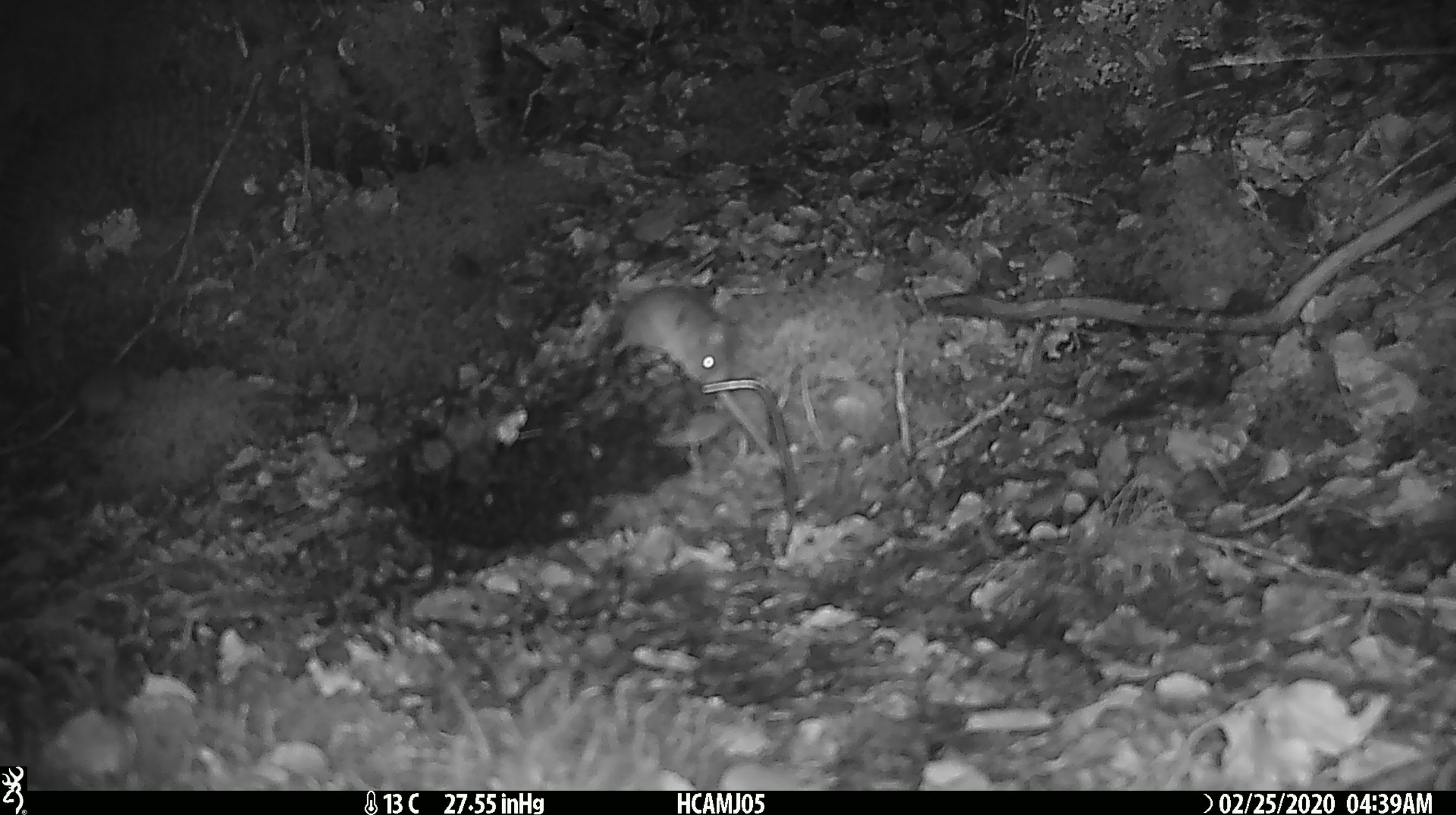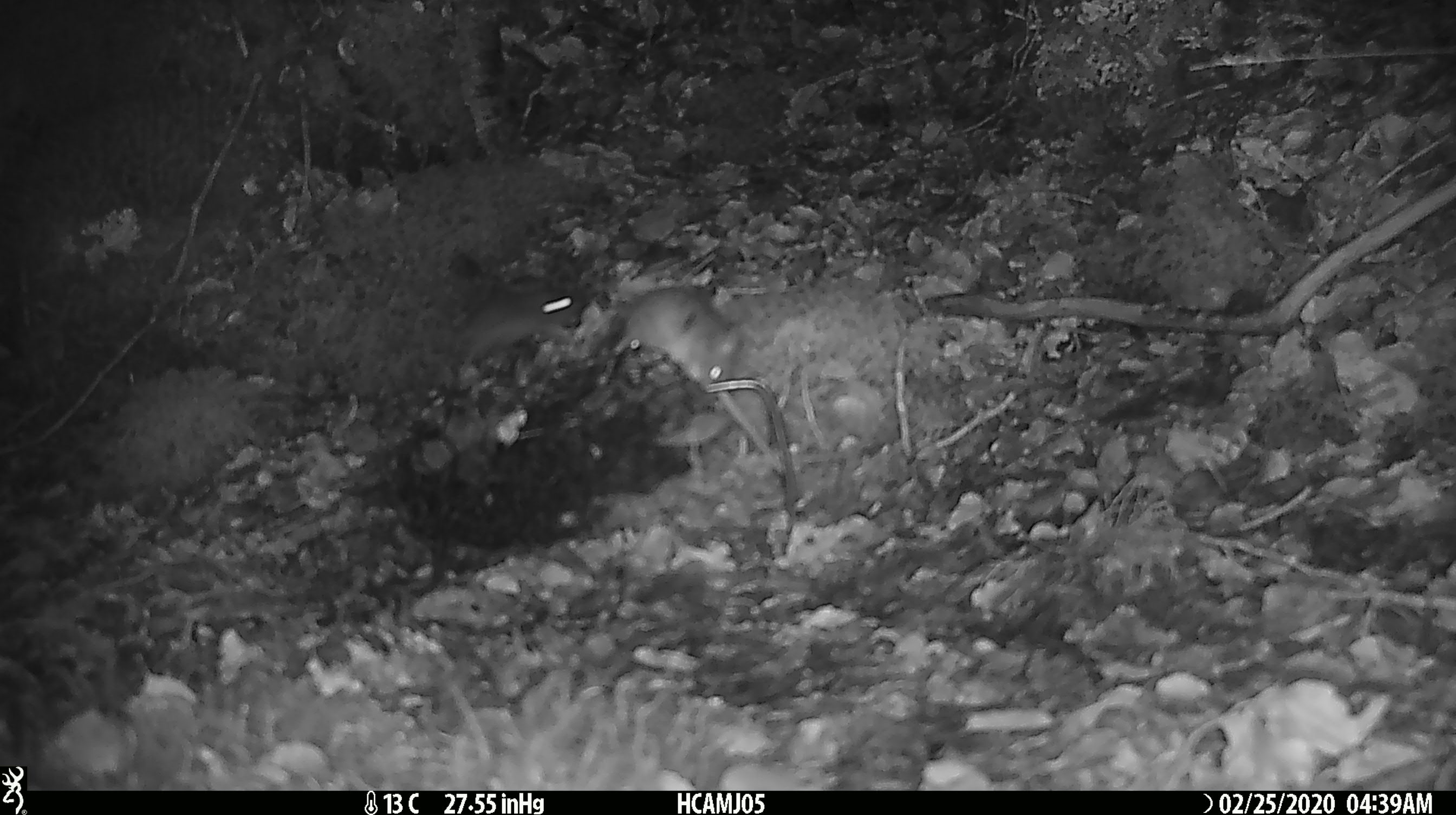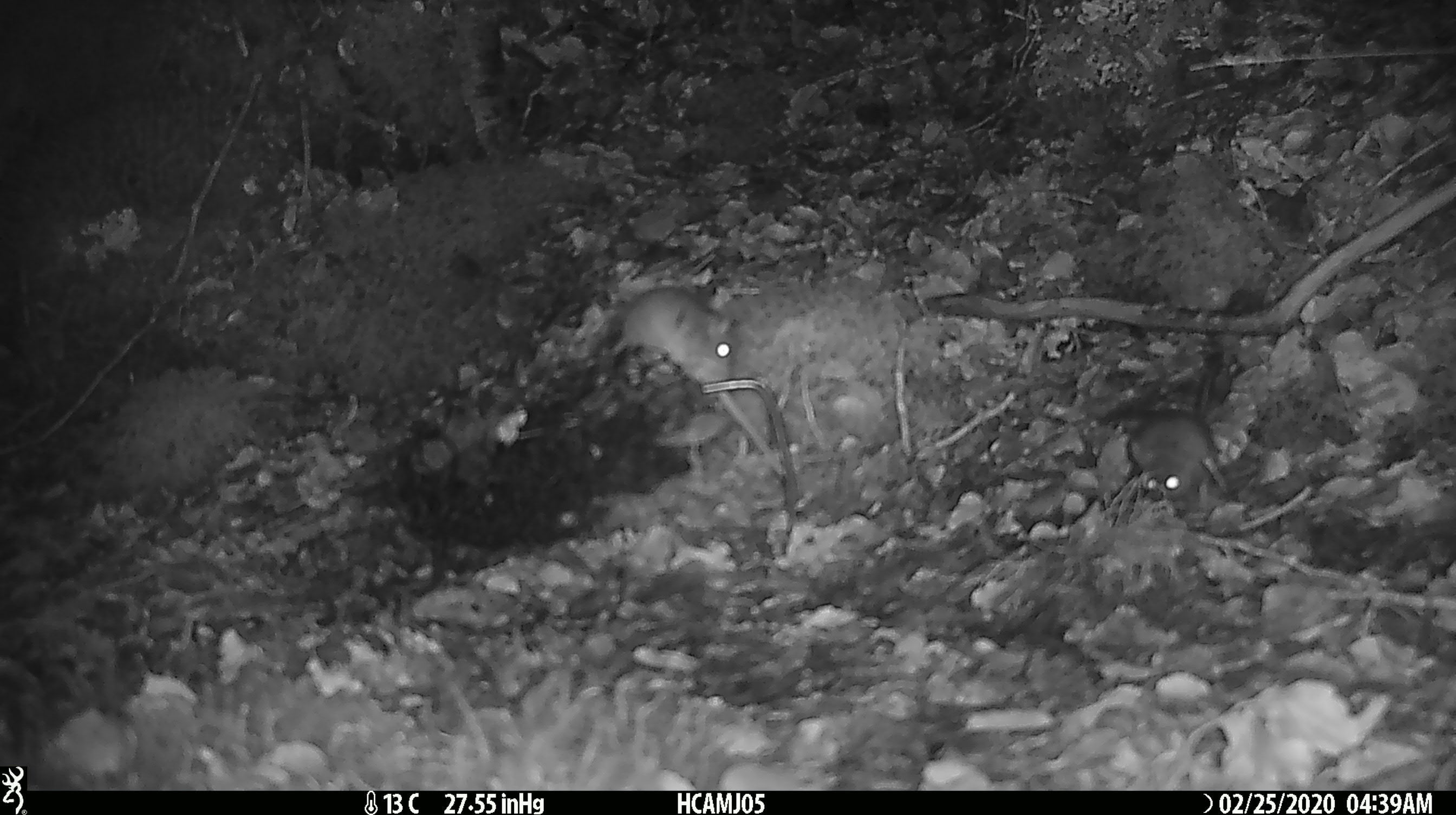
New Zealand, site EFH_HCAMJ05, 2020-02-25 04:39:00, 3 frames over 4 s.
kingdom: Animalia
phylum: Chordata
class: Mammalia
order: Rodentia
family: Muridae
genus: Mus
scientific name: Mus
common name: mouse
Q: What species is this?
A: Mouse (Mus).